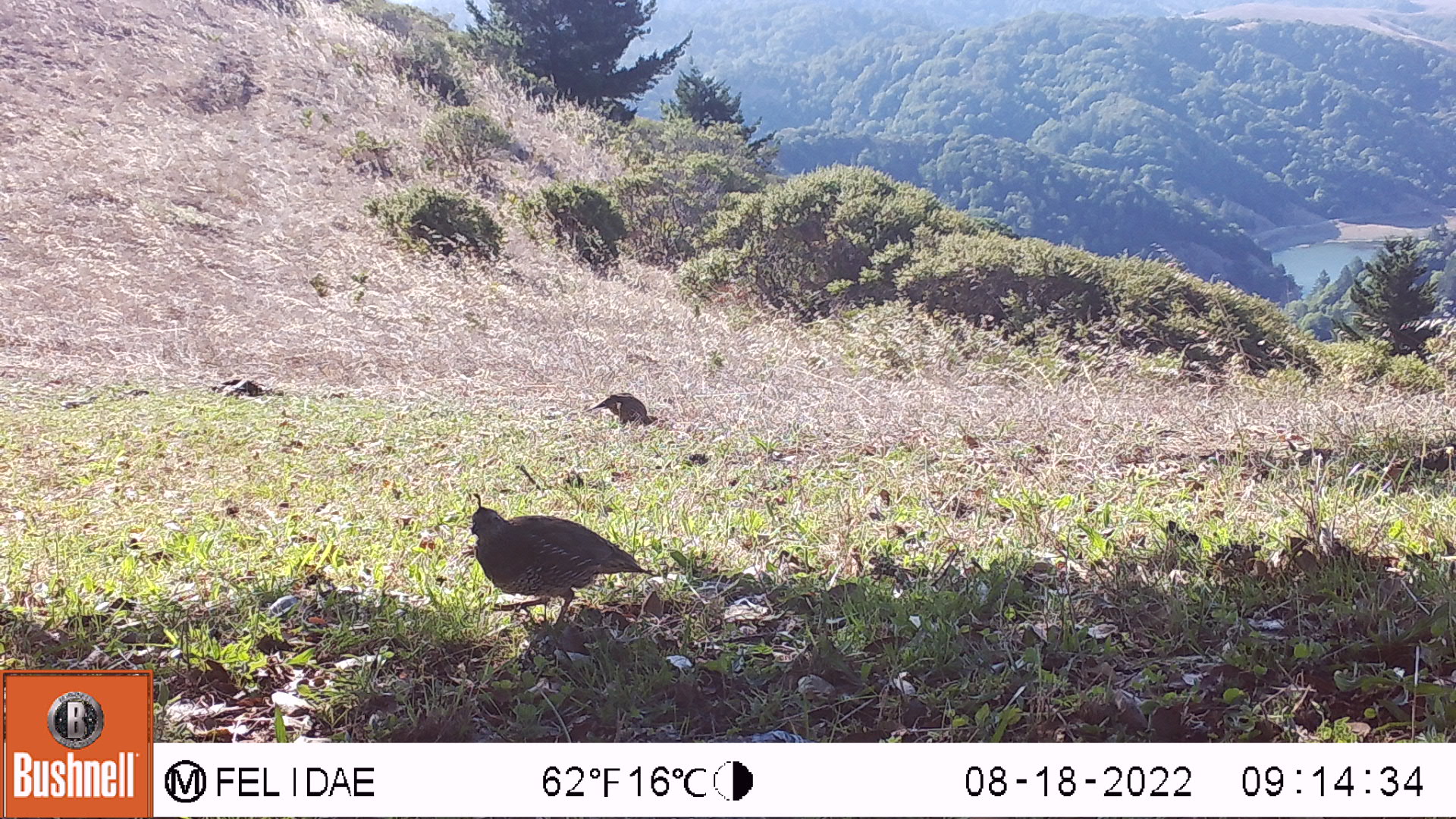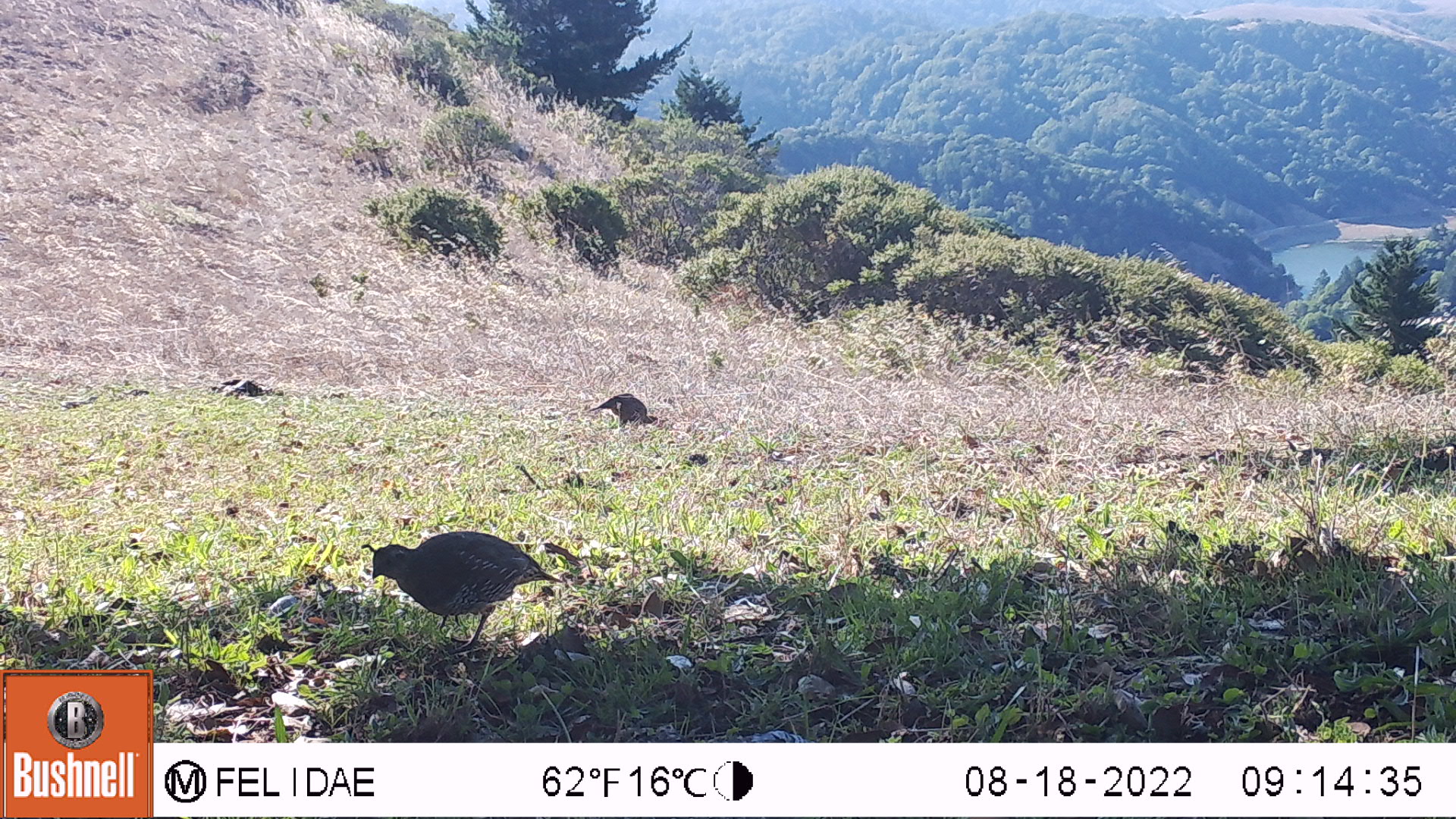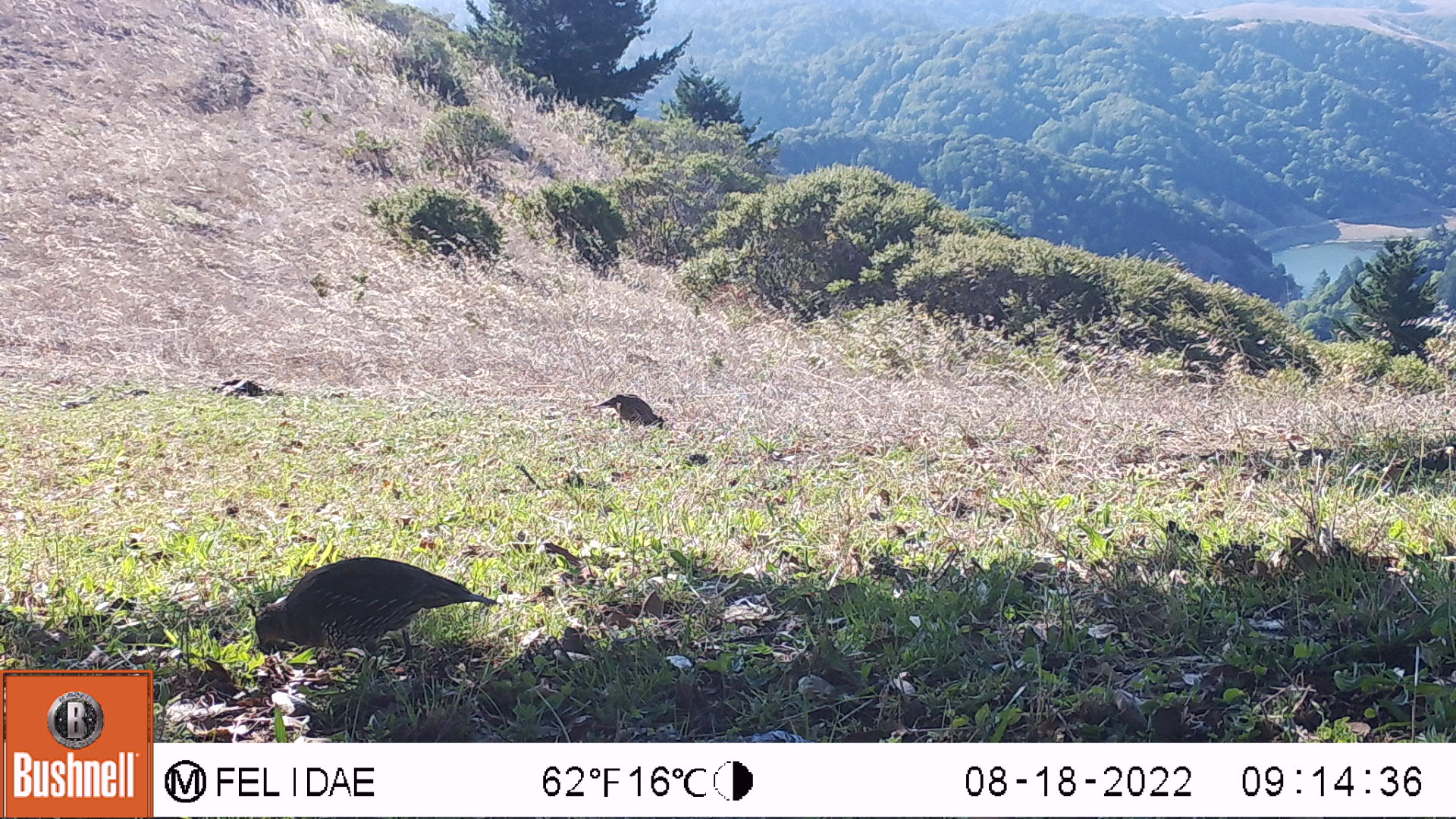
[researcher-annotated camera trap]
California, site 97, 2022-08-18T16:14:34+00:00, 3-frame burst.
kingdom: Animalia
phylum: Chordata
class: Aves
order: Galliformes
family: Odontophoridae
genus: Callipepla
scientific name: Callipepla californica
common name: california quail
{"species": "california quail (Callipepla californica)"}